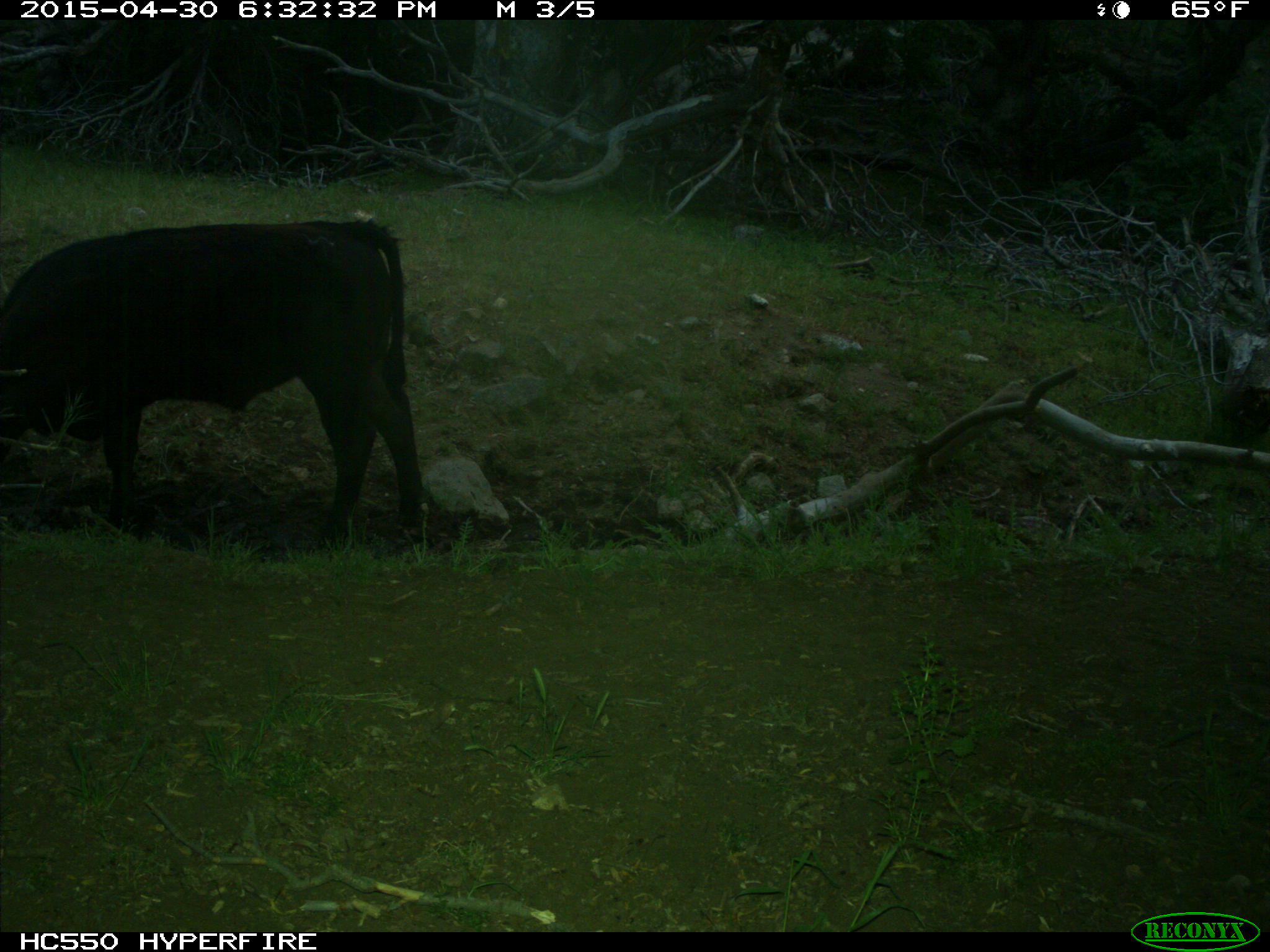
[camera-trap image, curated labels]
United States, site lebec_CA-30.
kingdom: Animalia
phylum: Chordata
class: Mammalia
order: Artiodactyla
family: Bovidae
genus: Bos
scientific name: Bos taurus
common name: domestic cow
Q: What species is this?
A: Bos taurus (domestic cow).